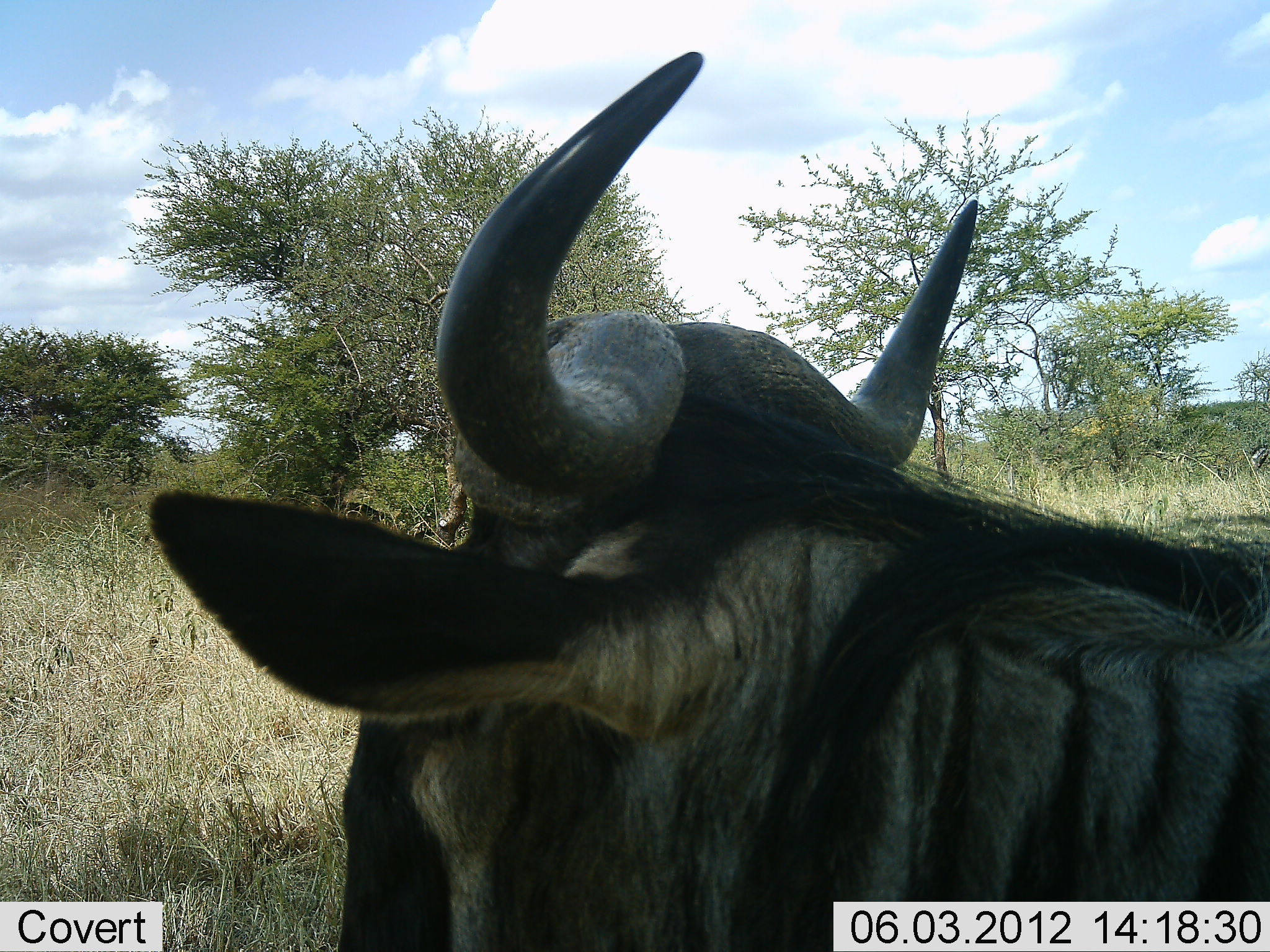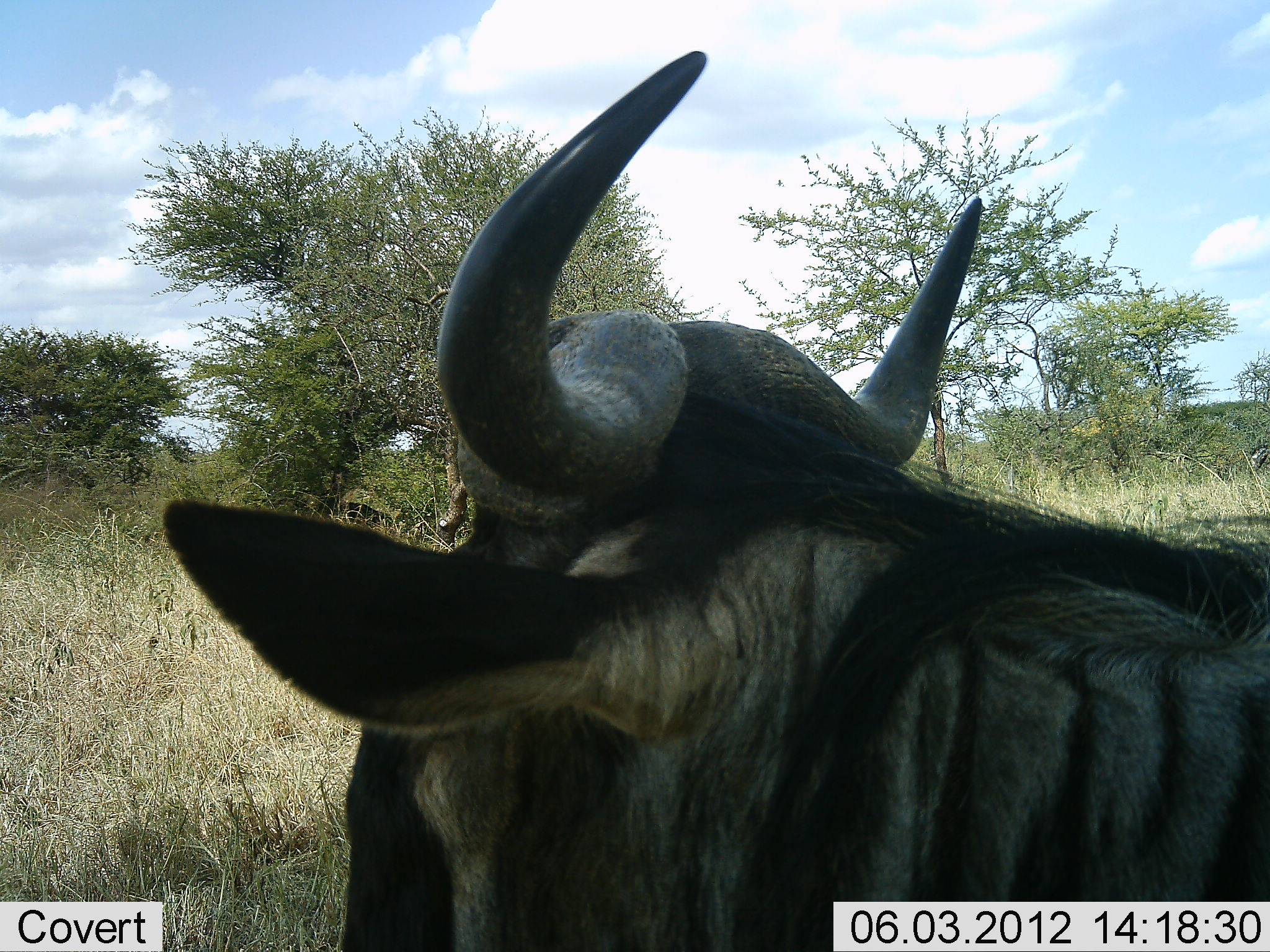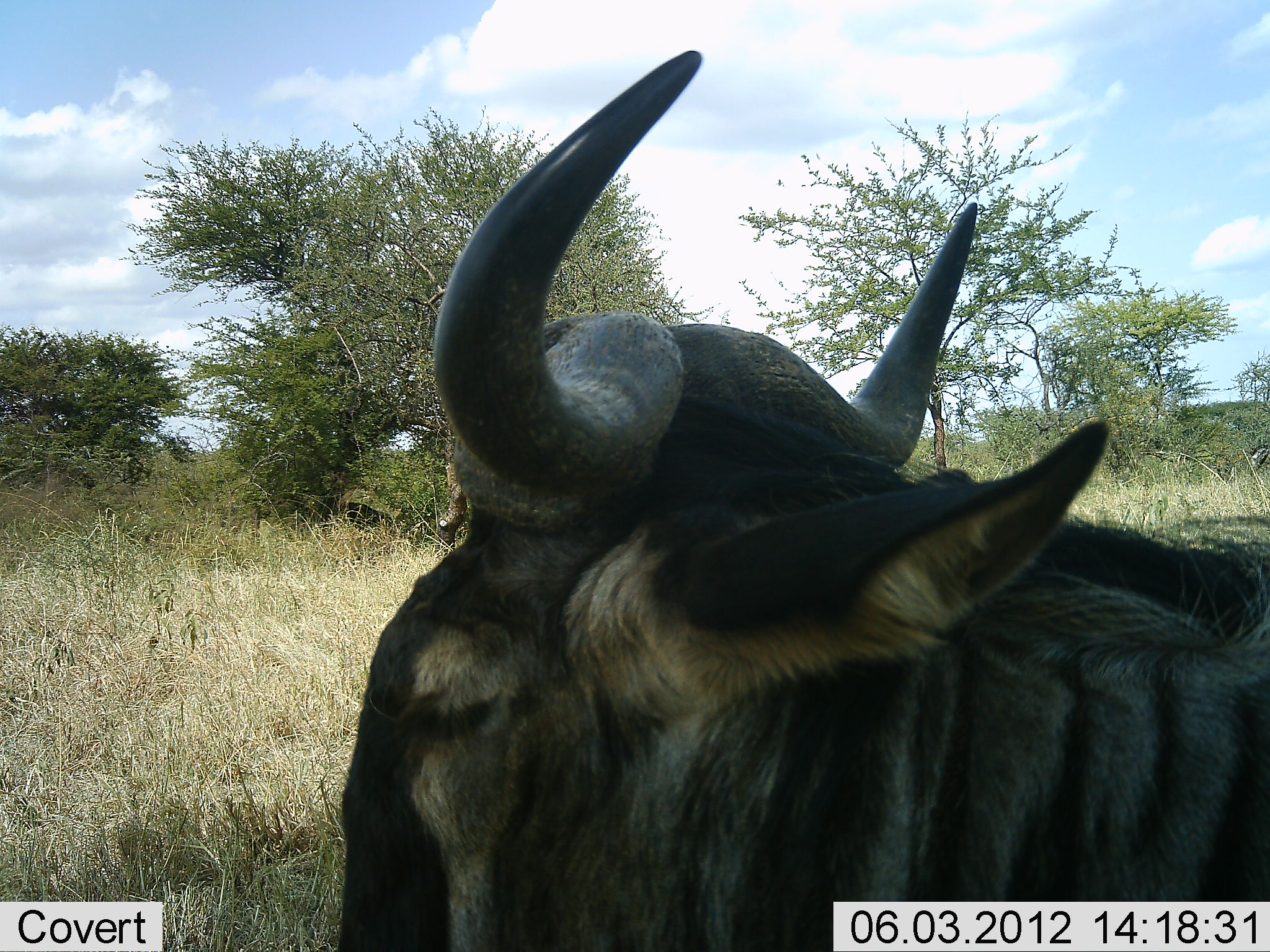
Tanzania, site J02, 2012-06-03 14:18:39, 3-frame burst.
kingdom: Animalia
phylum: Chordata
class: Mammalia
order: Artiodactyla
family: Bovidae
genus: Connochaetes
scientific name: Connochaetes taurinus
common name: blue wildebeest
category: wildebeest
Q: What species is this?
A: Wildebeest (blue wildebeest) (Connochaetes taurinus).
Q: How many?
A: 1.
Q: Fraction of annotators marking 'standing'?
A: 30%.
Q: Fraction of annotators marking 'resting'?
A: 60%.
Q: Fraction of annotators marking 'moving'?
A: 10%.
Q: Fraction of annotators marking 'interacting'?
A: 0%.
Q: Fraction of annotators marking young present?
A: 0%.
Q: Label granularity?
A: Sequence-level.